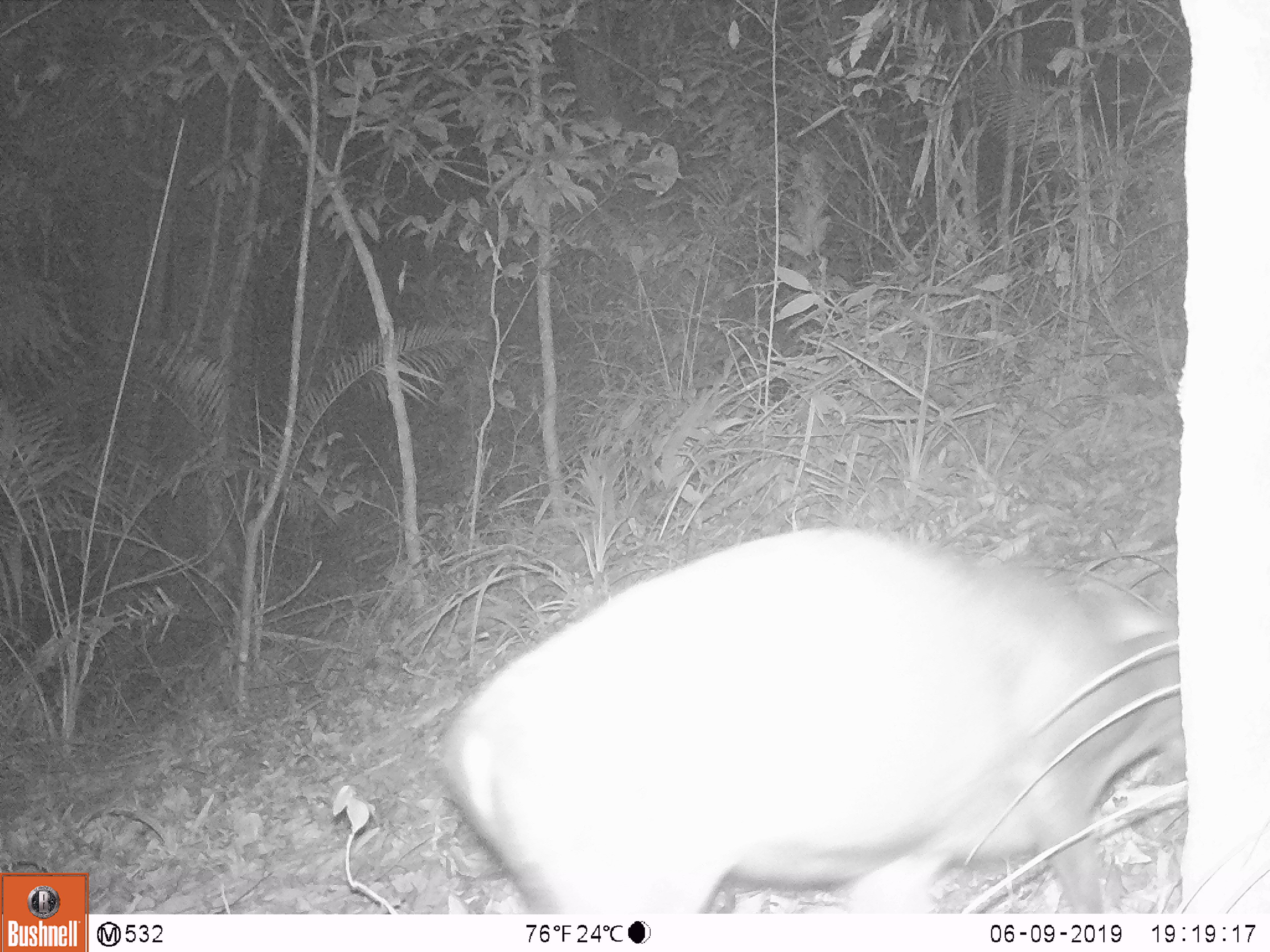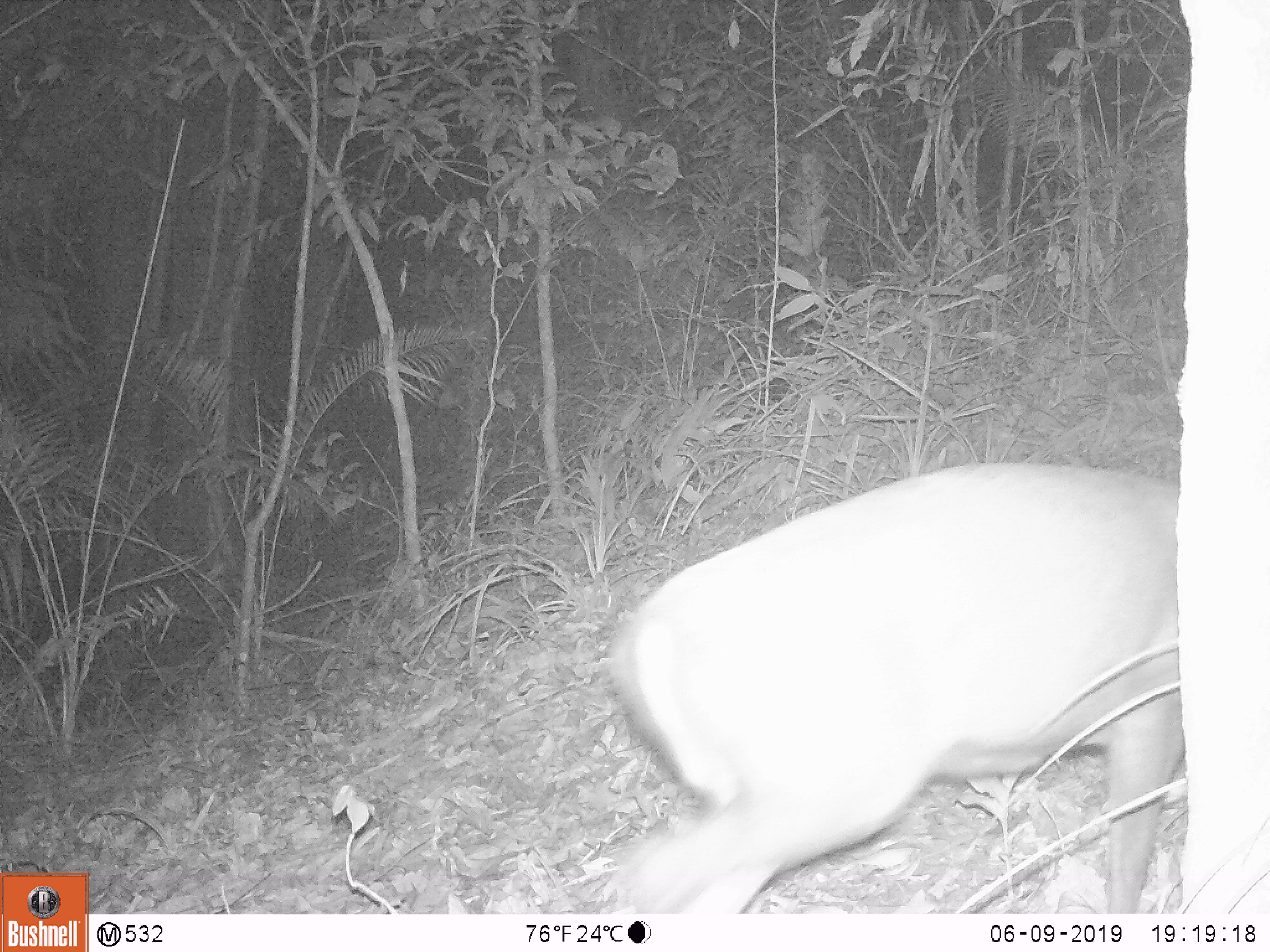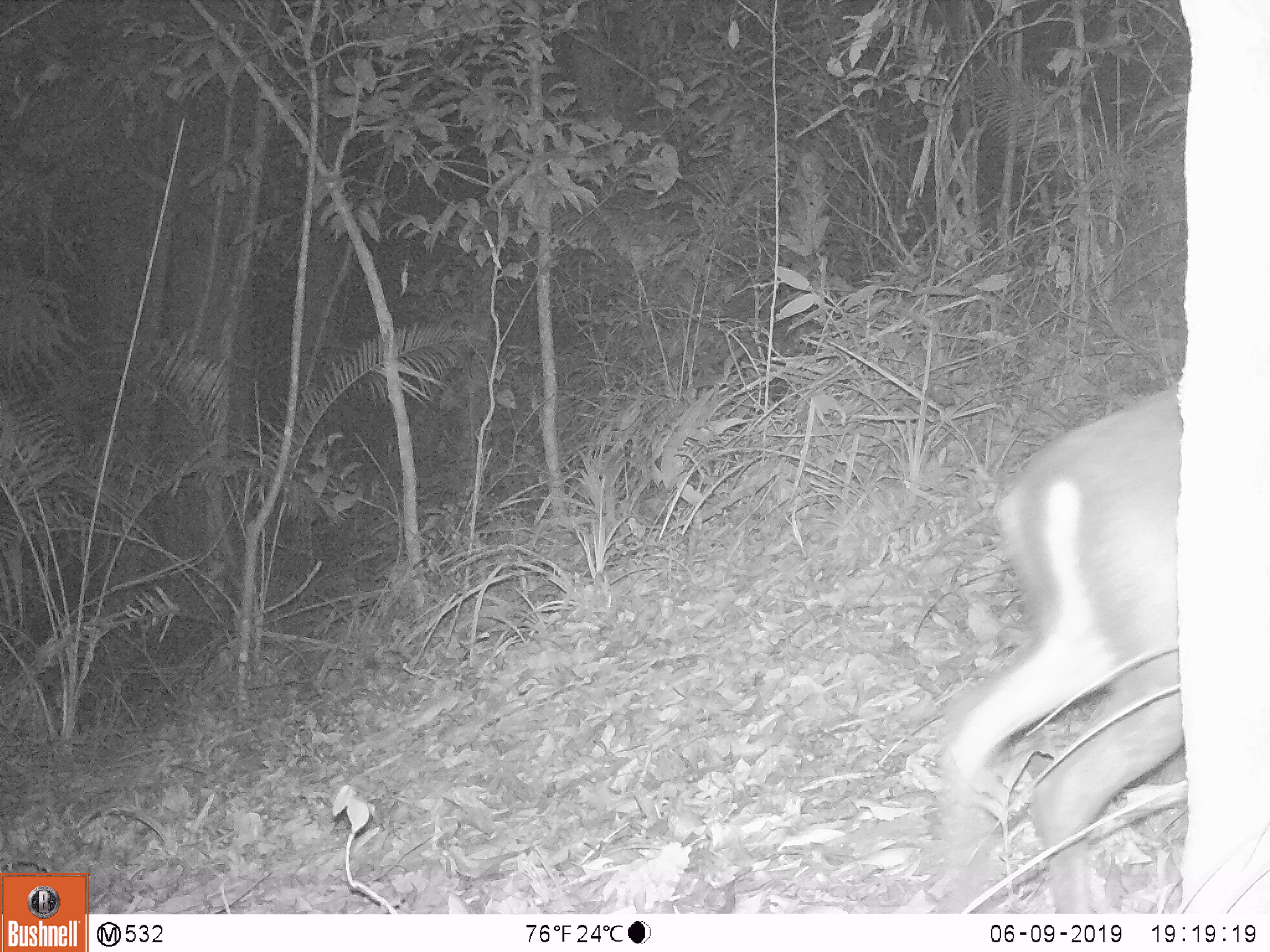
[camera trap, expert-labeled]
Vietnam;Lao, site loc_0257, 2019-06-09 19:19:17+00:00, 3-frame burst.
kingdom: Animalia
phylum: Chordata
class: Mammalia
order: Artiodactyla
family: Cervidae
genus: Muntiacus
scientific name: Muntiacus rooseveltorum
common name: roosevelt's muntjac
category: roosevelts muntjac group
Roosevelts muntjac group (roosevelt's muntjac) (Muntiacus rooseveltorum). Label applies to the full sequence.